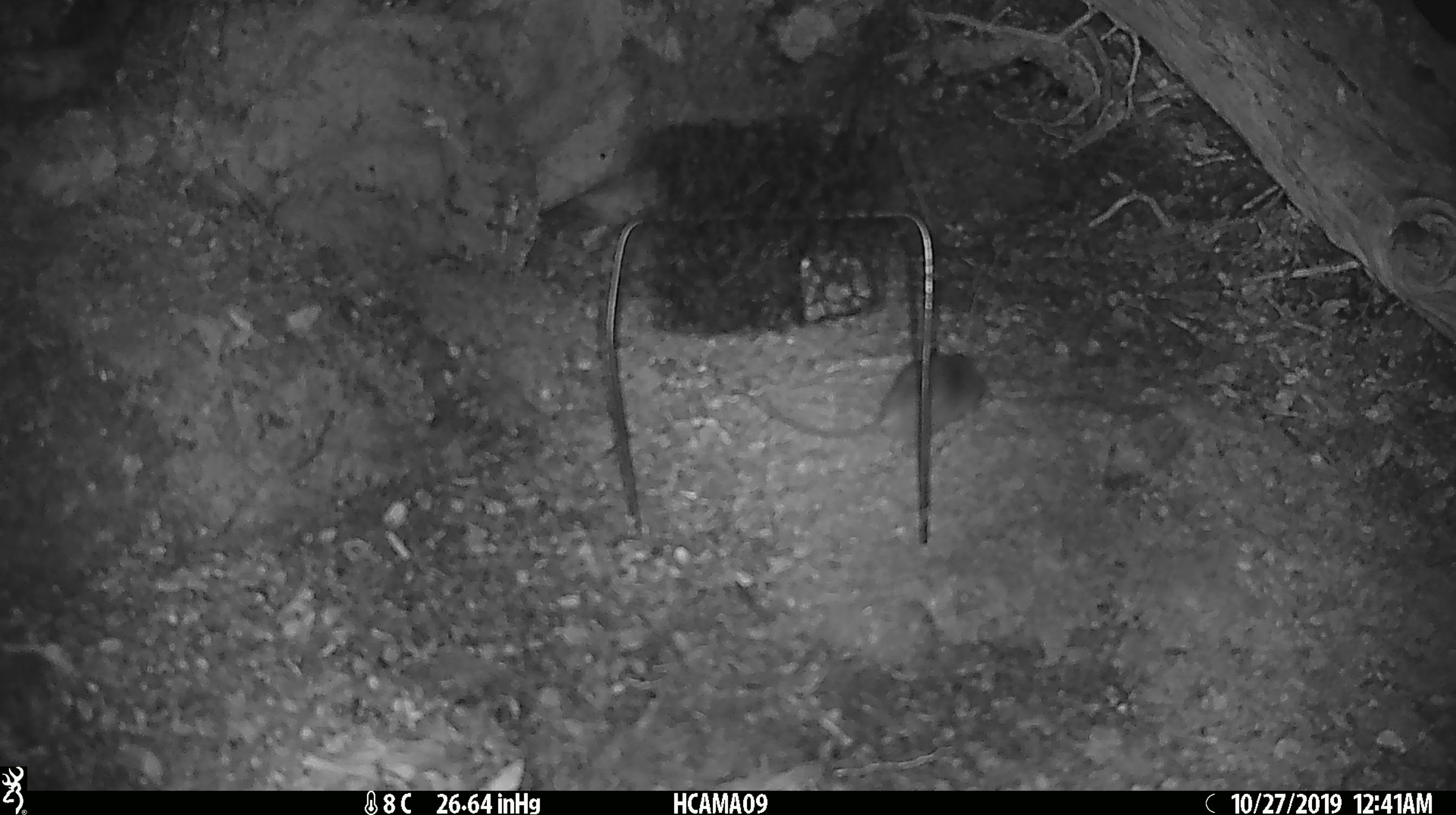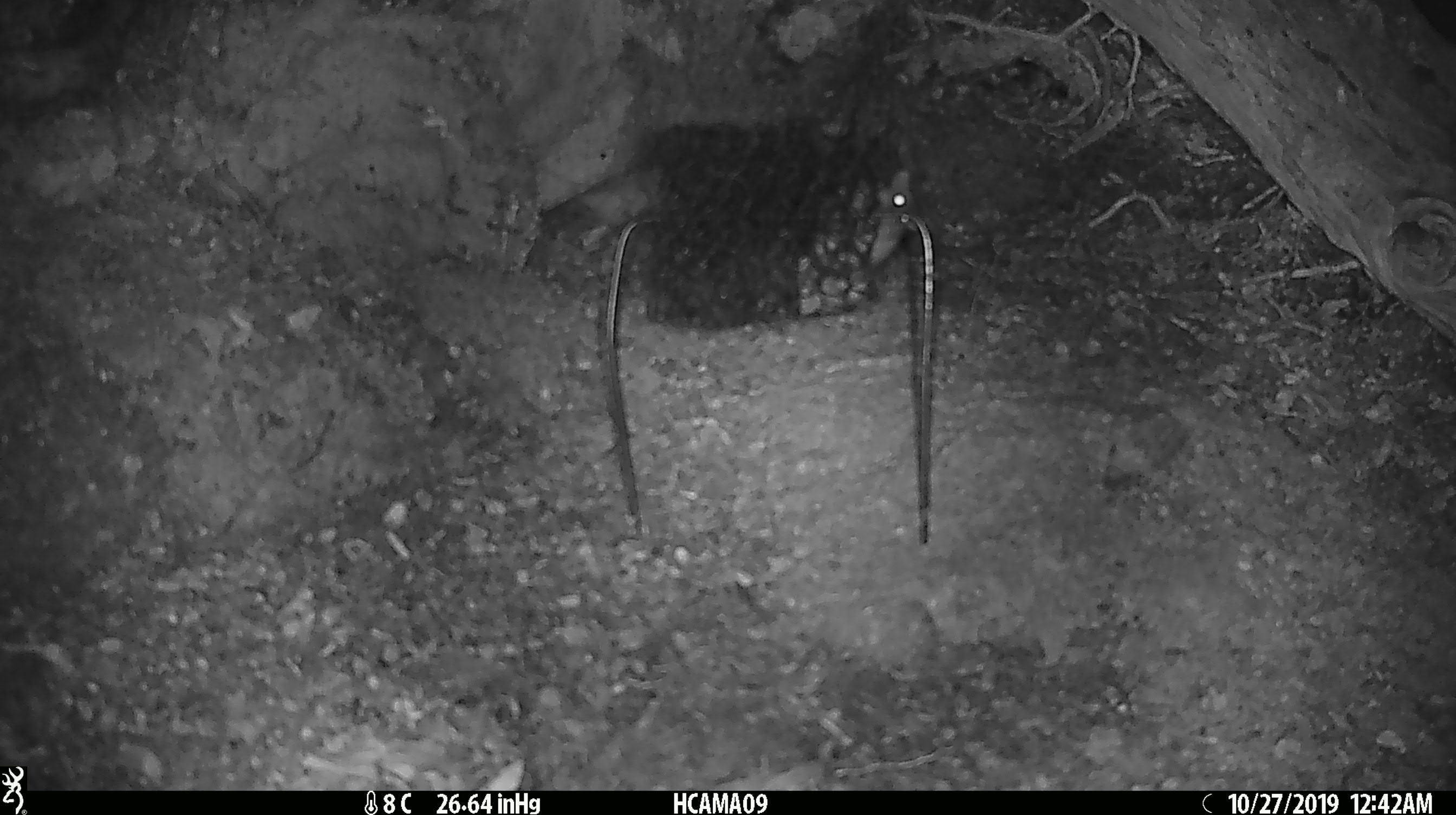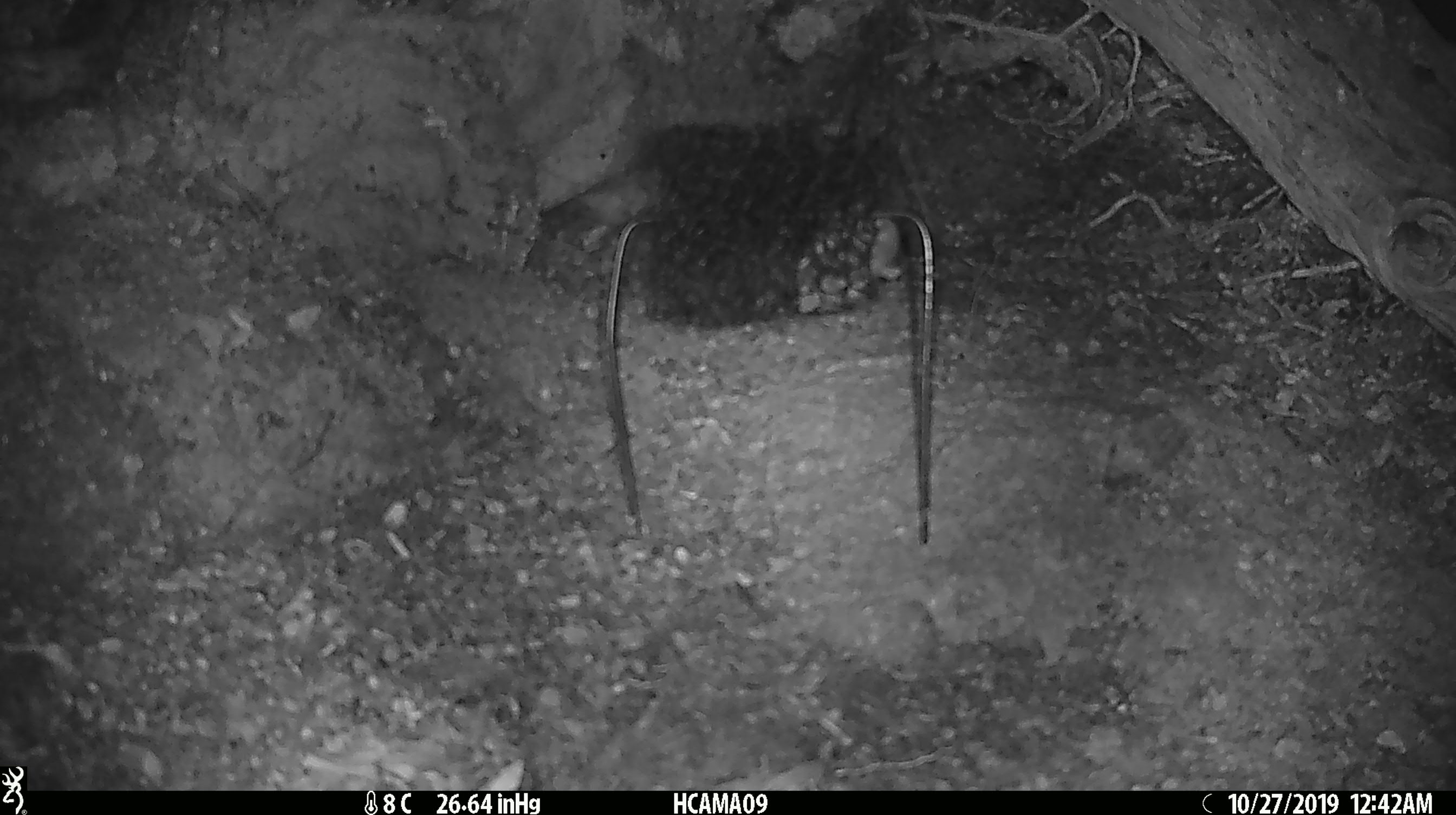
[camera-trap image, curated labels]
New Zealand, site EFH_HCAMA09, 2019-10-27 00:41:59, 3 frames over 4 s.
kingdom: Animalia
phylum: Chordata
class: Mammalia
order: Rodentia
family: Muridae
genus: Mus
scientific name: Mus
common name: mouse